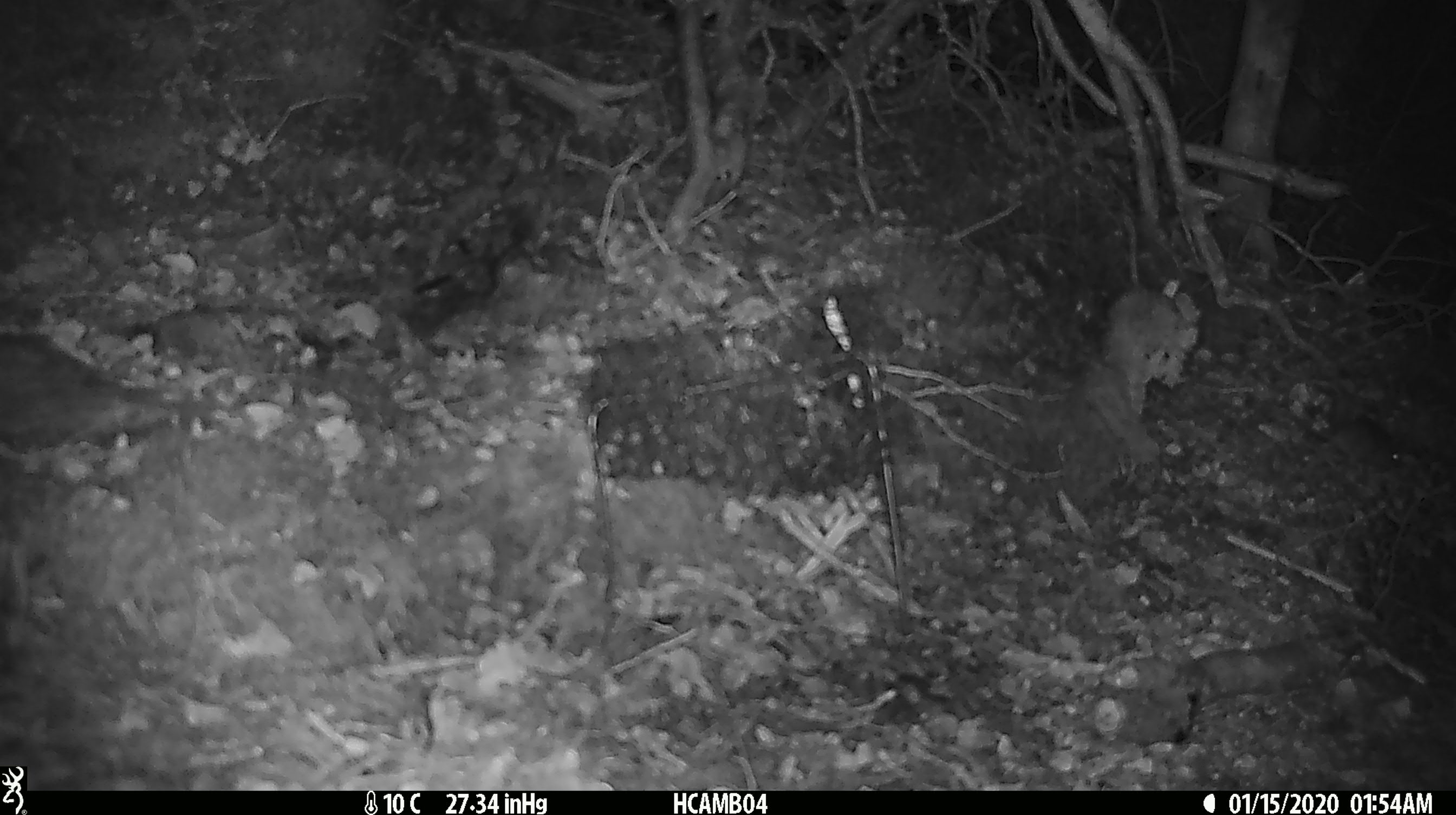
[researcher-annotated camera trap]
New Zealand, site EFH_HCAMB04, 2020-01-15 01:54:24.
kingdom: Animalia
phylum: Chordata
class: Mammalia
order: Rodentia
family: Muridae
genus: Mus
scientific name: Mus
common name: mouse